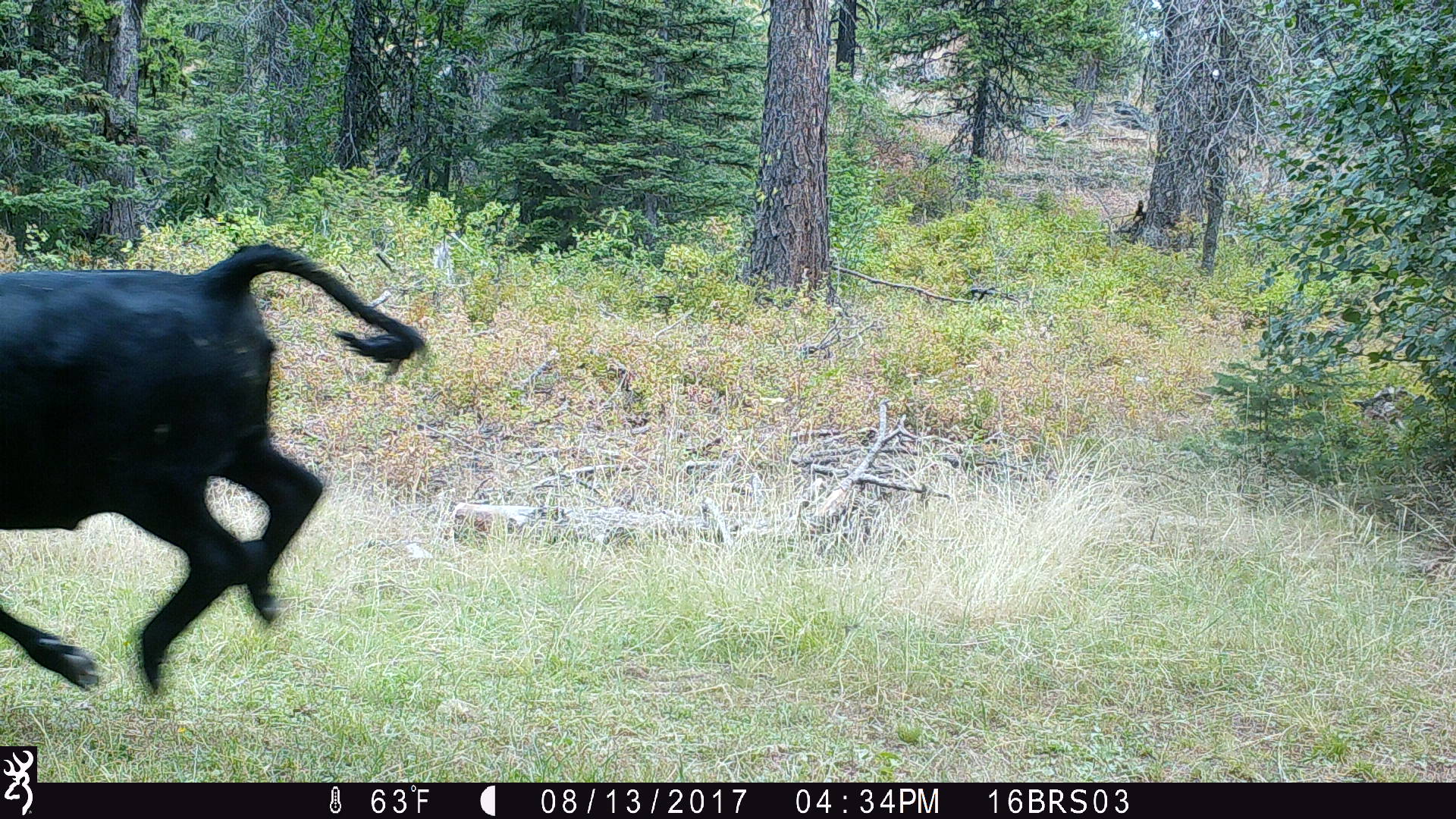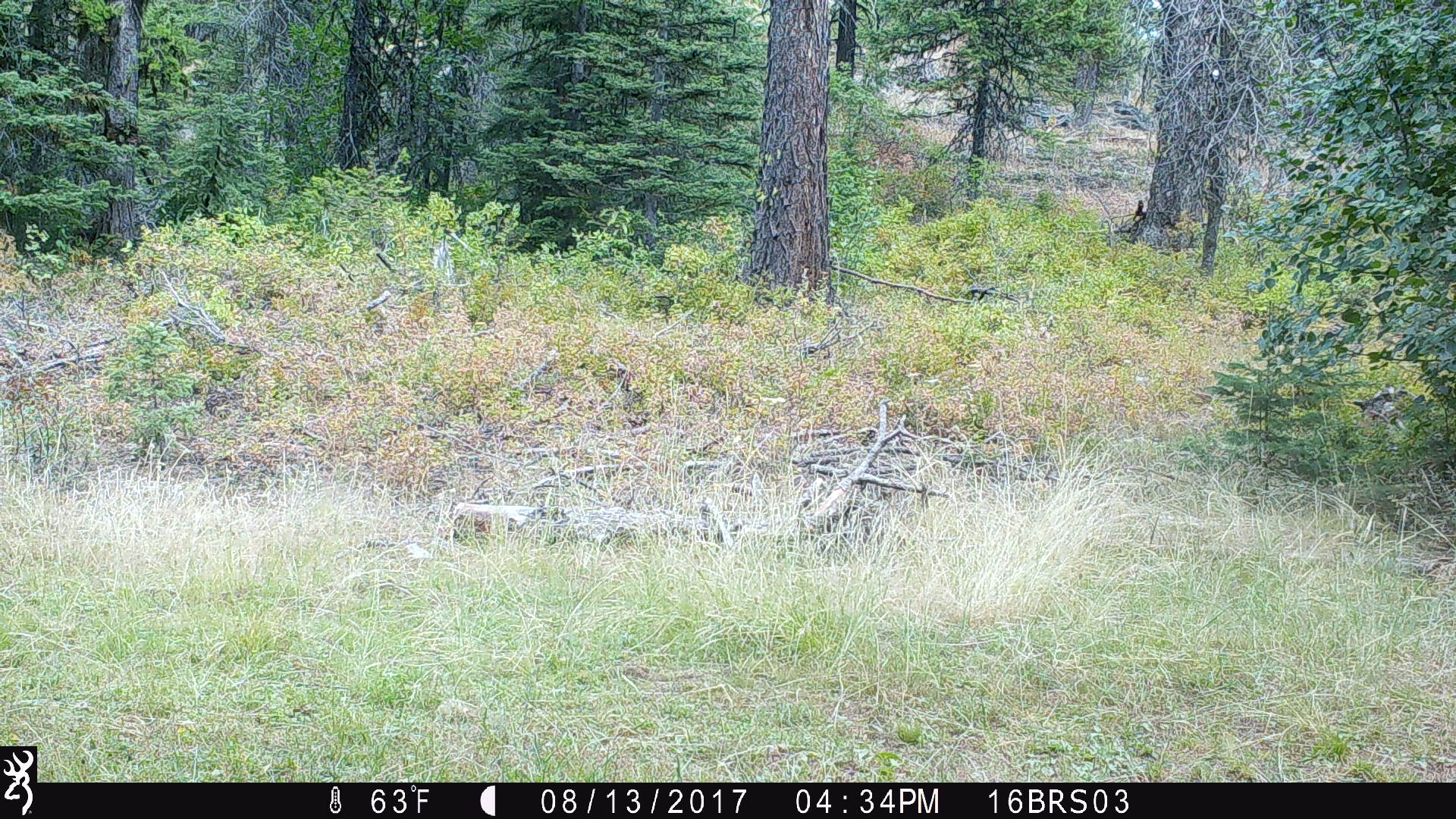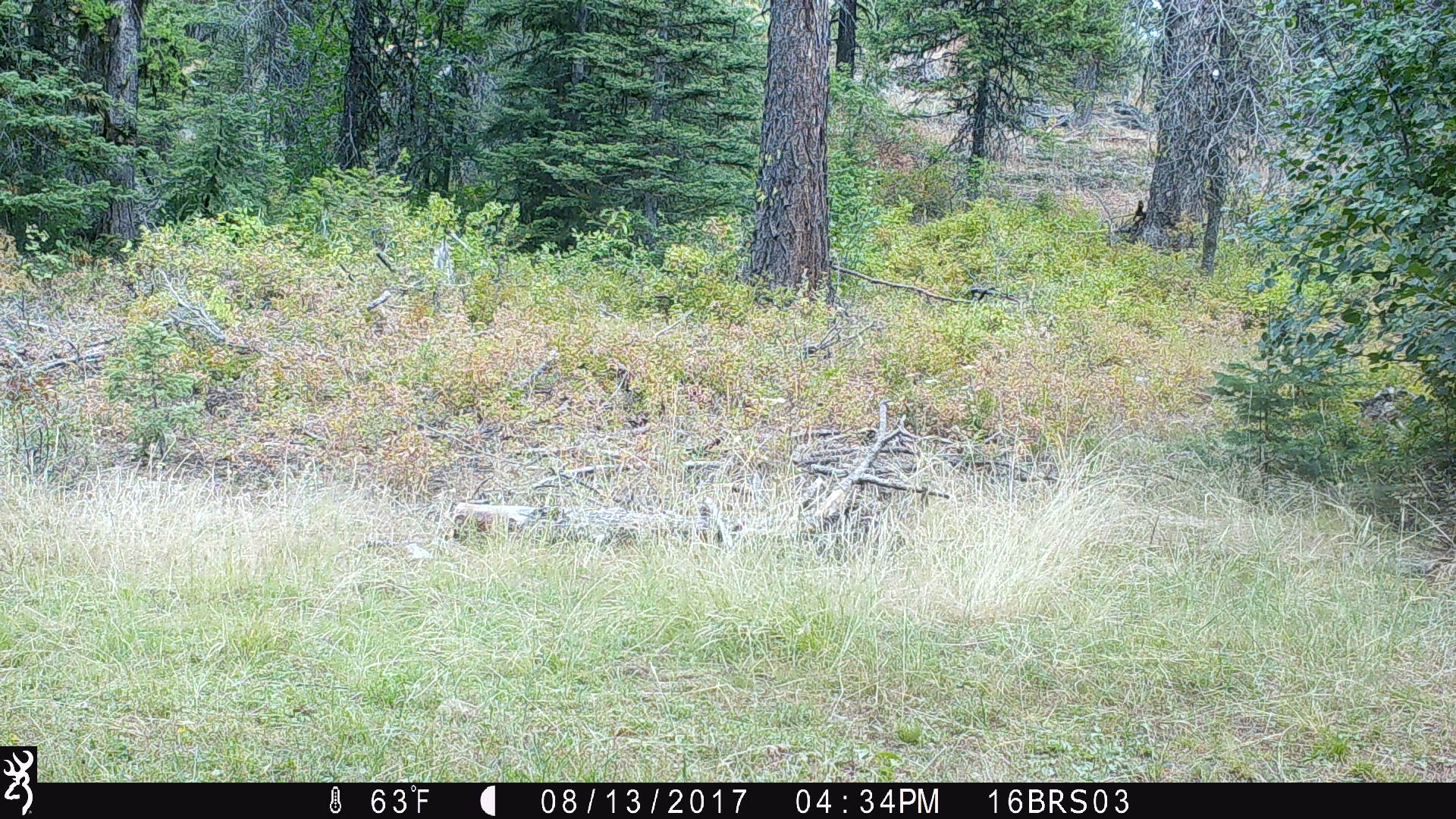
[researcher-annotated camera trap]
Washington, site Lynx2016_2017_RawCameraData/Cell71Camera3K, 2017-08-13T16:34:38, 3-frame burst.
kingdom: Animalia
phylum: Chordata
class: Mammalia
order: Artiodactyla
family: Bovidae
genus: Bos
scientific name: Bos taurus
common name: domestic cattle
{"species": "domestic cattle (Bos taurus)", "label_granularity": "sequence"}